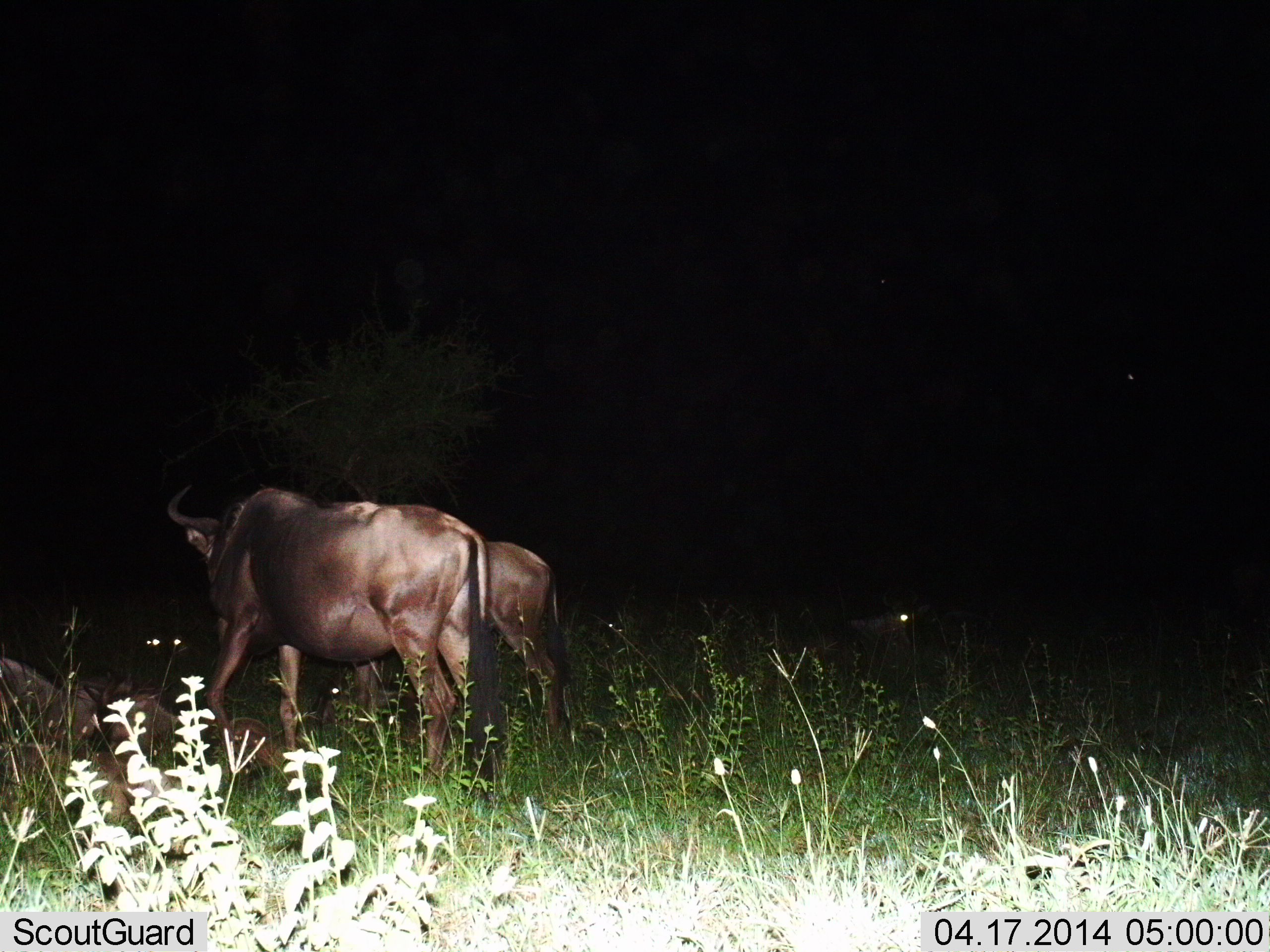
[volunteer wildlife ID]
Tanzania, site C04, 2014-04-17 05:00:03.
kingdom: Animalia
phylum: Chordata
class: Mammalia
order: Artiodactyla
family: Bovidae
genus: Connochaetes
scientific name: Connochaetes taurinus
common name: blue wildebeest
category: wildebeest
Wildebeest (blue wildebeest) (Connochaetes taurinus), count 5. Behavior (volunteer vote fractions): standing 60%, resting 50%, moving 40%, interacting 0%. Young present (vote fraction): 10%. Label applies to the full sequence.